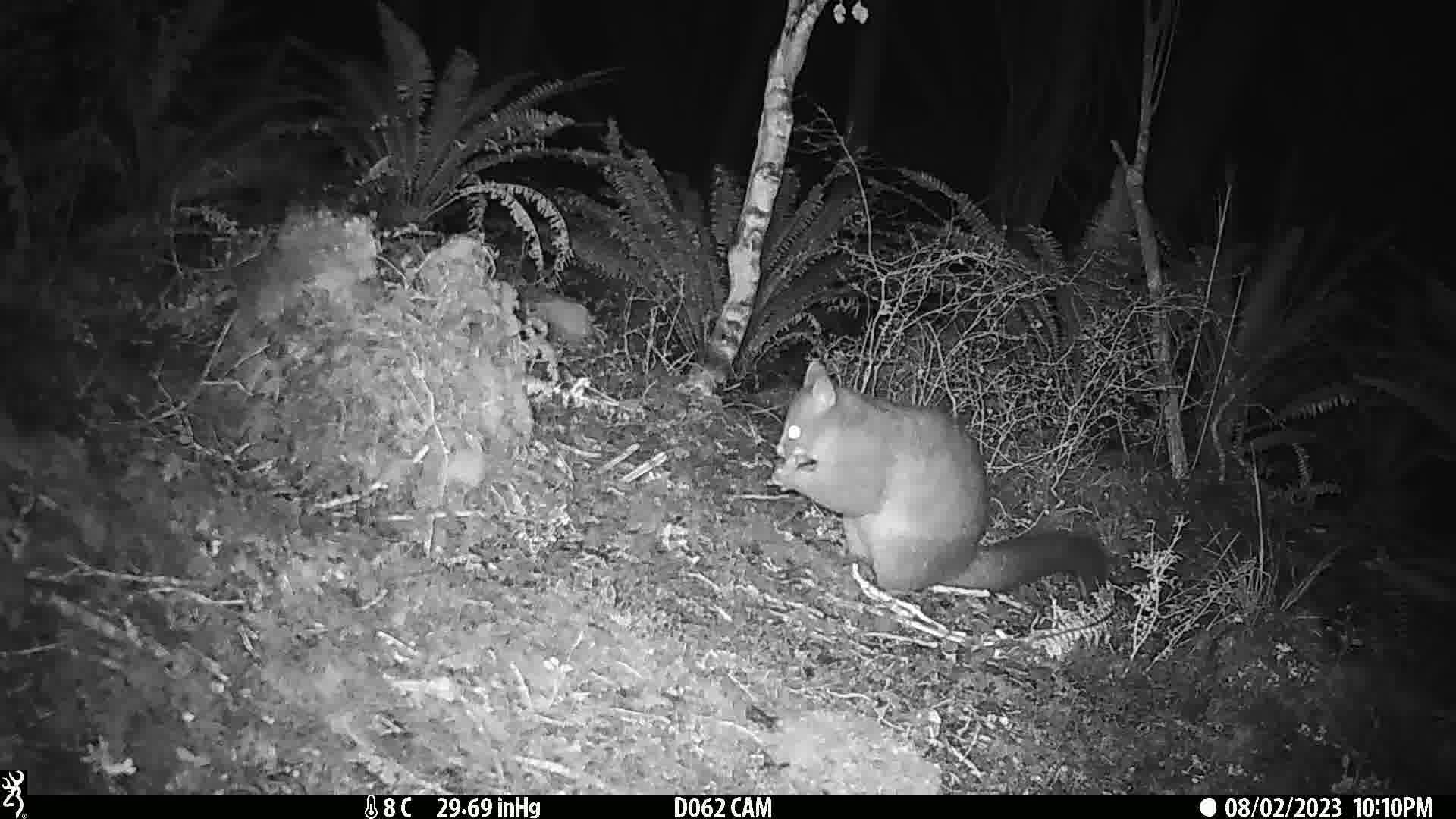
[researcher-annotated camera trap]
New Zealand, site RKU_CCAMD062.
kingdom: Animalia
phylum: Chordata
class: Mammalia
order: Diprotodontia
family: Phalangeridae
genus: Trichosurus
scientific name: Trichosurus vulpecula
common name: common brushtail possum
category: possum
Possum (common brushtail possum) (Trichosurus vulpecula).